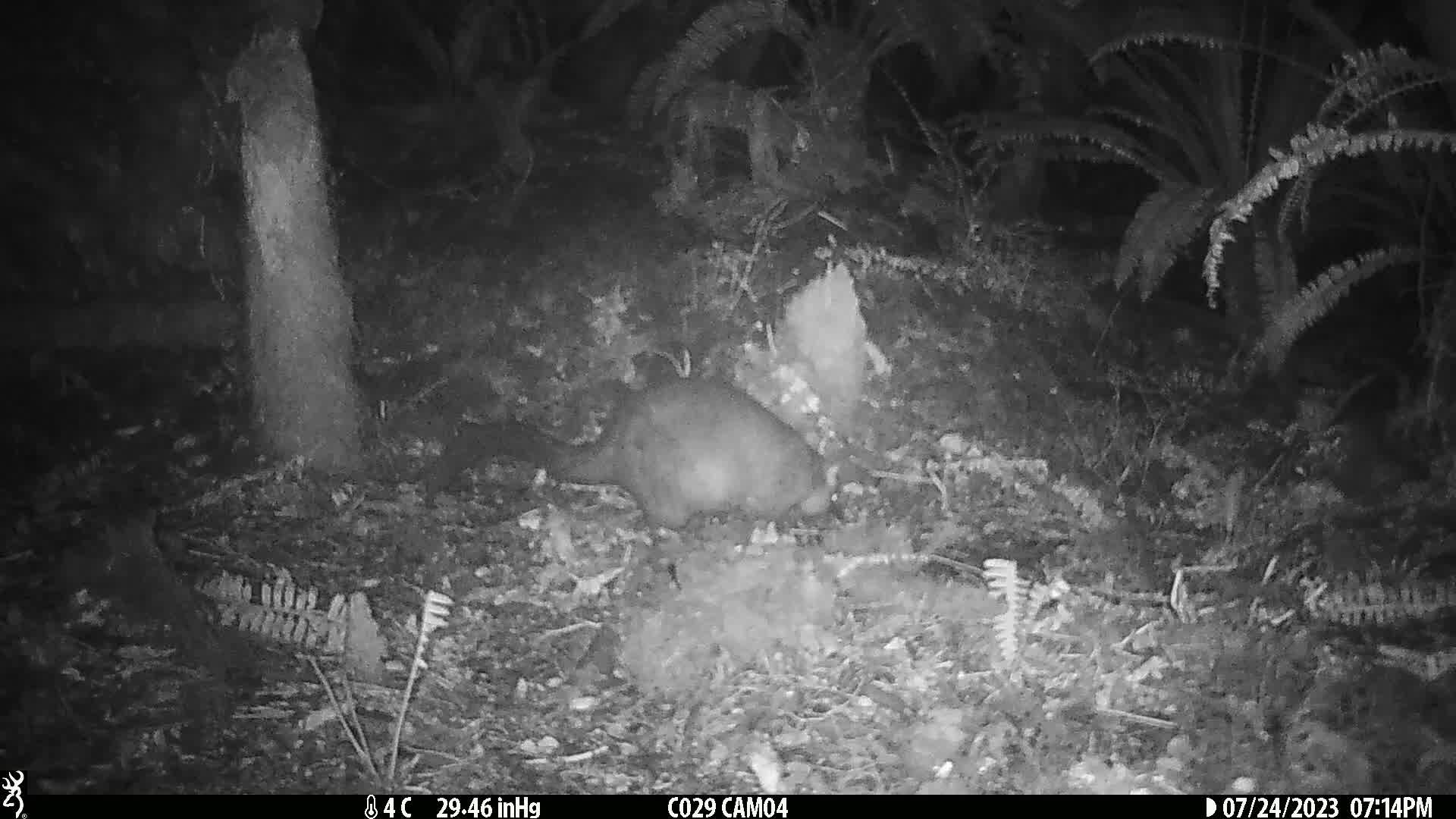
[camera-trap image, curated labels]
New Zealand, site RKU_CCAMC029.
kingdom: Animalia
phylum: Chordata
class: Mammalia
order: Diprotodontia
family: Phalangeridae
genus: Trichosurus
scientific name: Trichosurus vulpecula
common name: common brushtail possum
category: possum